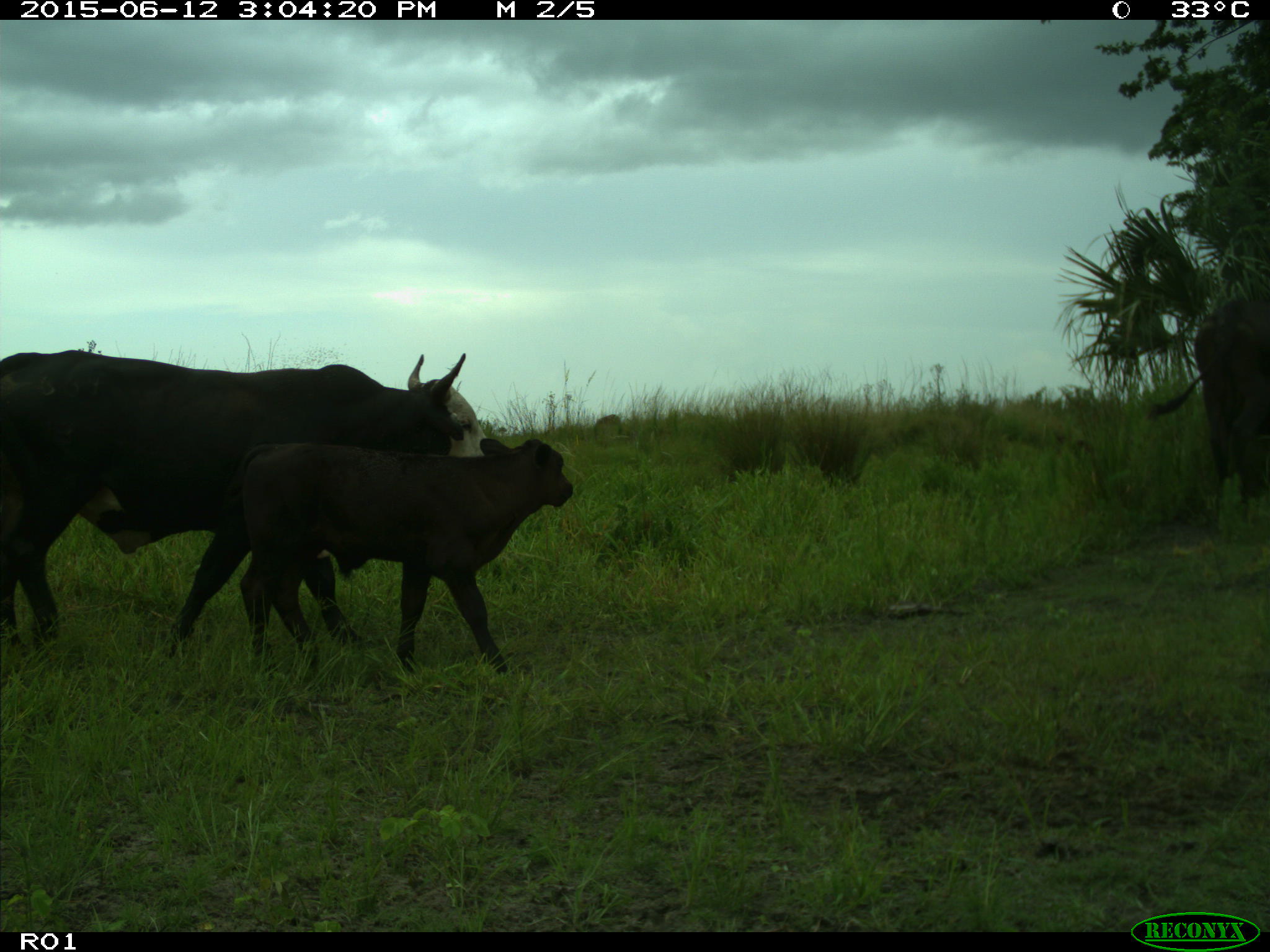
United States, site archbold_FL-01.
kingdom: Animalia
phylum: Chordata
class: Mammalia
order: Artiodactyla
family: Bovidae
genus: Bos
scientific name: Bos taurus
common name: domestic cow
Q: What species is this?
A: Bos taurus (domestic cow).